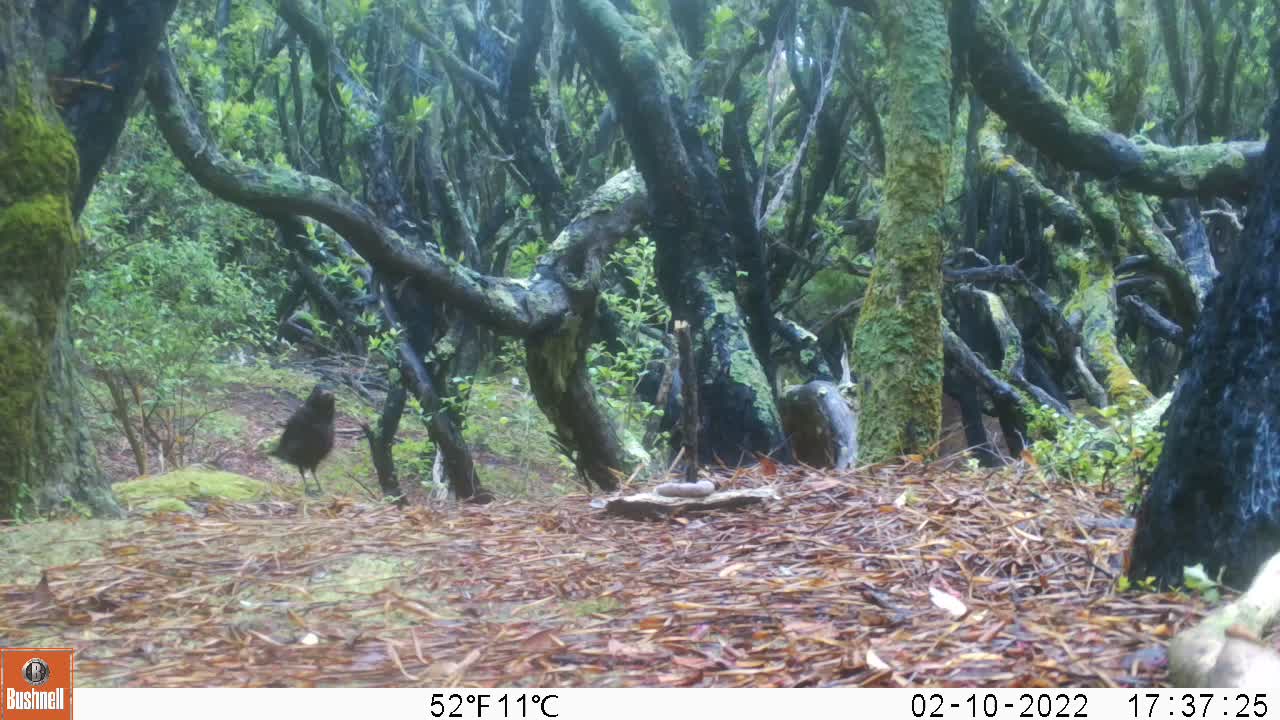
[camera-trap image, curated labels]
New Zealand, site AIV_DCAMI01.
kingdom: Animalia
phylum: Chordata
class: Aves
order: Passeriformes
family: Turdidae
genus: Turdus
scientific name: Turdus merula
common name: eurasian blackbird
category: blackbird